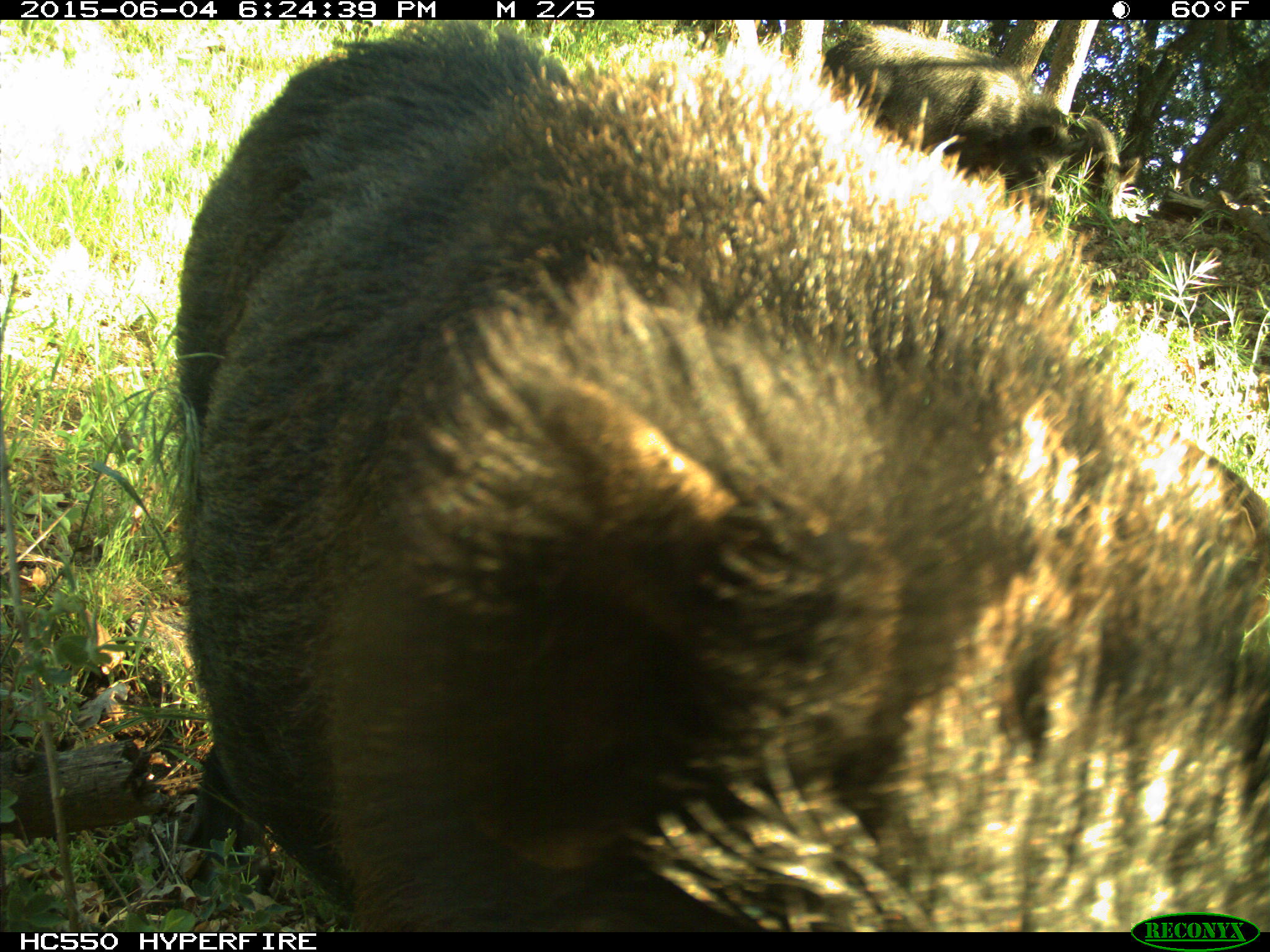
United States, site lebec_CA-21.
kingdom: Animalia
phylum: Chordata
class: Mammalia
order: Artiodactyla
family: Suidae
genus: Sus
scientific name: Sus scrofa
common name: wild boar